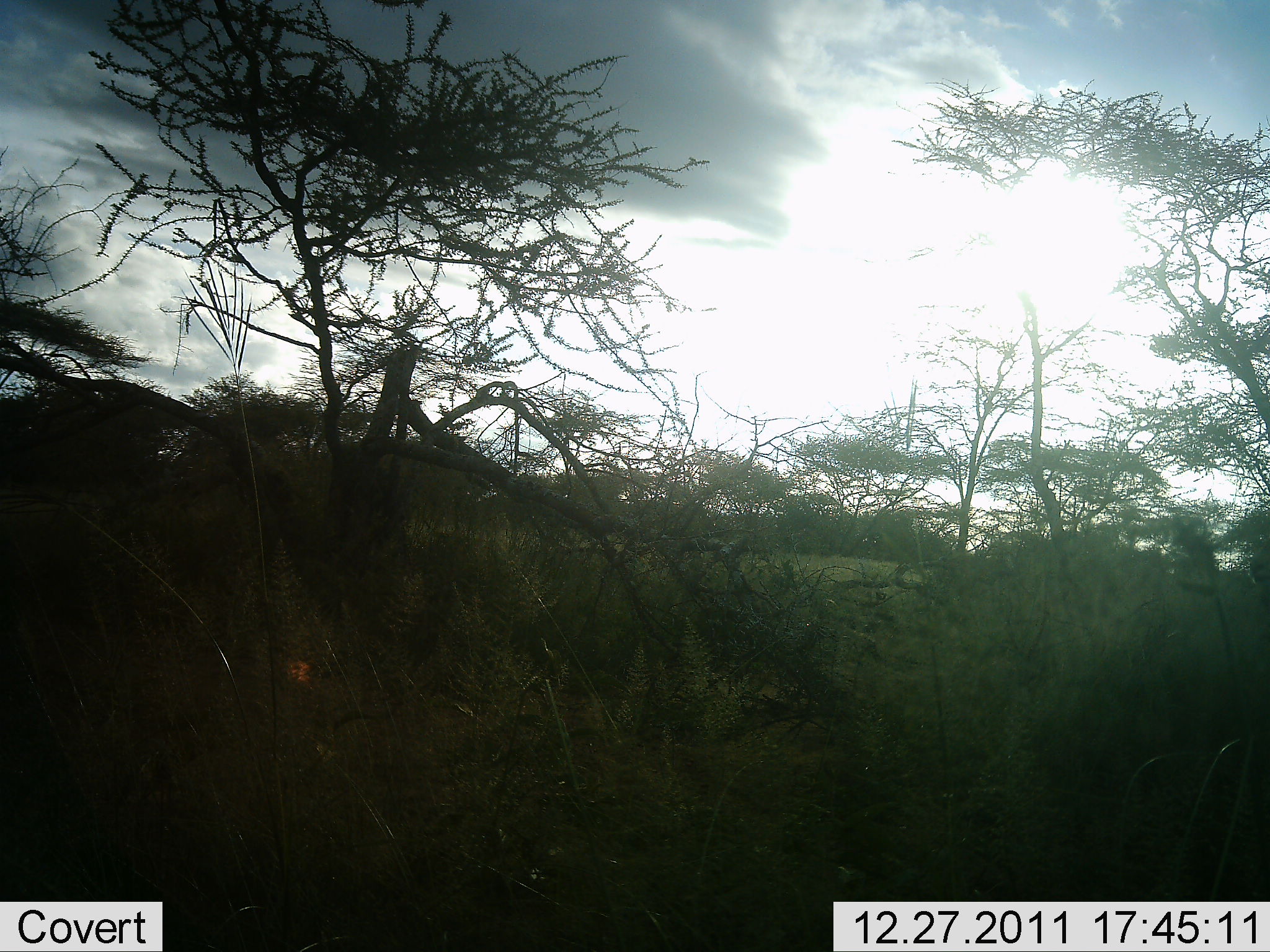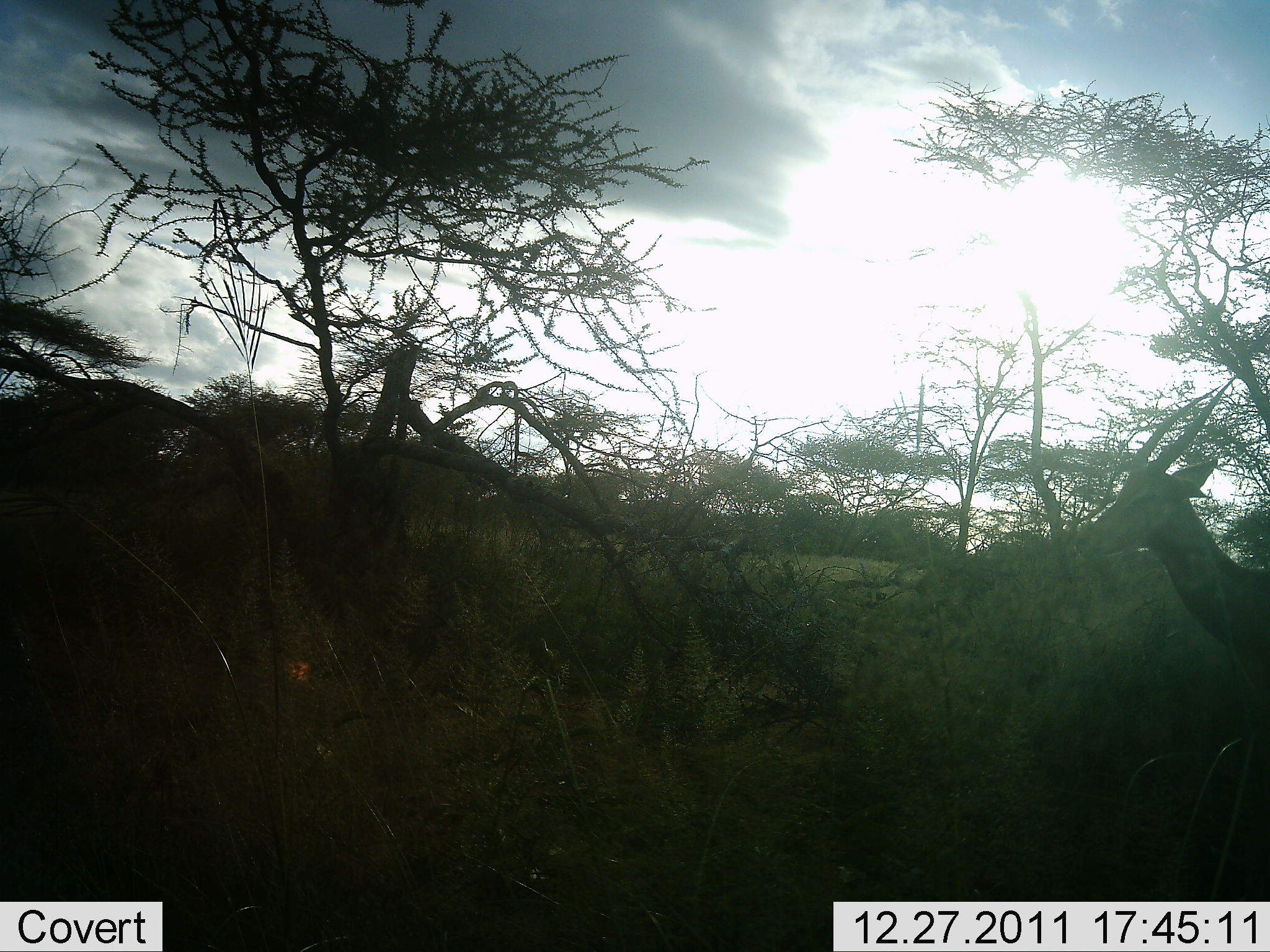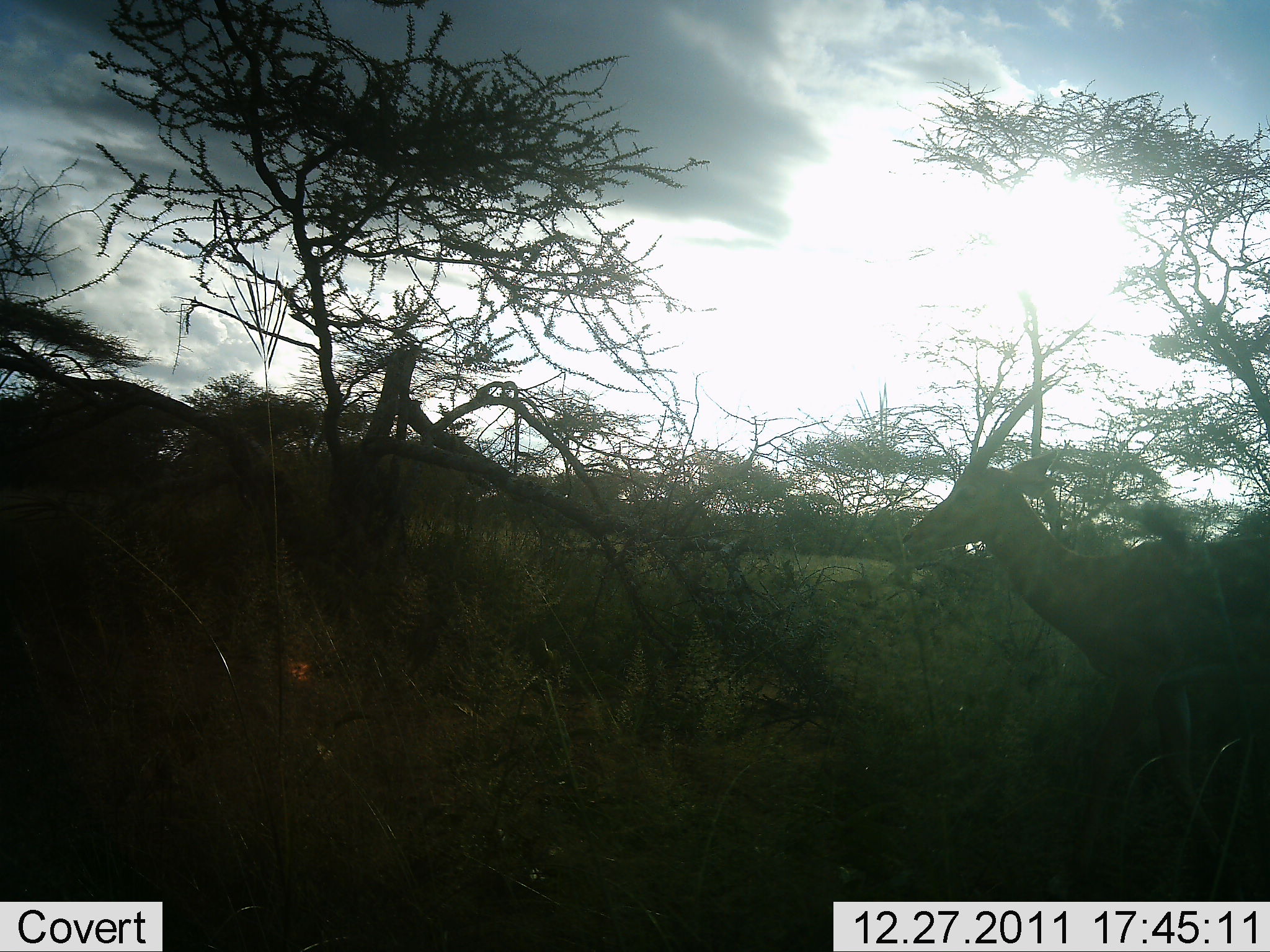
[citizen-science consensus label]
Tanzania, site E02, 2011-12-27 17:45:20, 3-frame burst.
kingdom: Animalia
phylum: Chordata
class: Mammalia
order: Artiodactyla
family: Bovidae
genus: Nanger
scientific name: Nanger granti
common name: grant's gazelle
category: gazellegrants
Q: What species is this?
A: Gazellegrants (grant's gazelle) (Nanger granti).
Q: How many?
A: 1.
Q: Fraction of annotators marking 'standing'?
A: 20%.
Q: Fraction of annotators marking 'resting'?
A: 0%.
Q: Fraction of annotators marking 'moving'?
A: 90%.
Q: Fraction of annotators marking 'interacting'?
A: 0%.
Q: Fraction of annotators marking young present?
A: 0%.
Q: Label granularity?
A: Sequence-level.